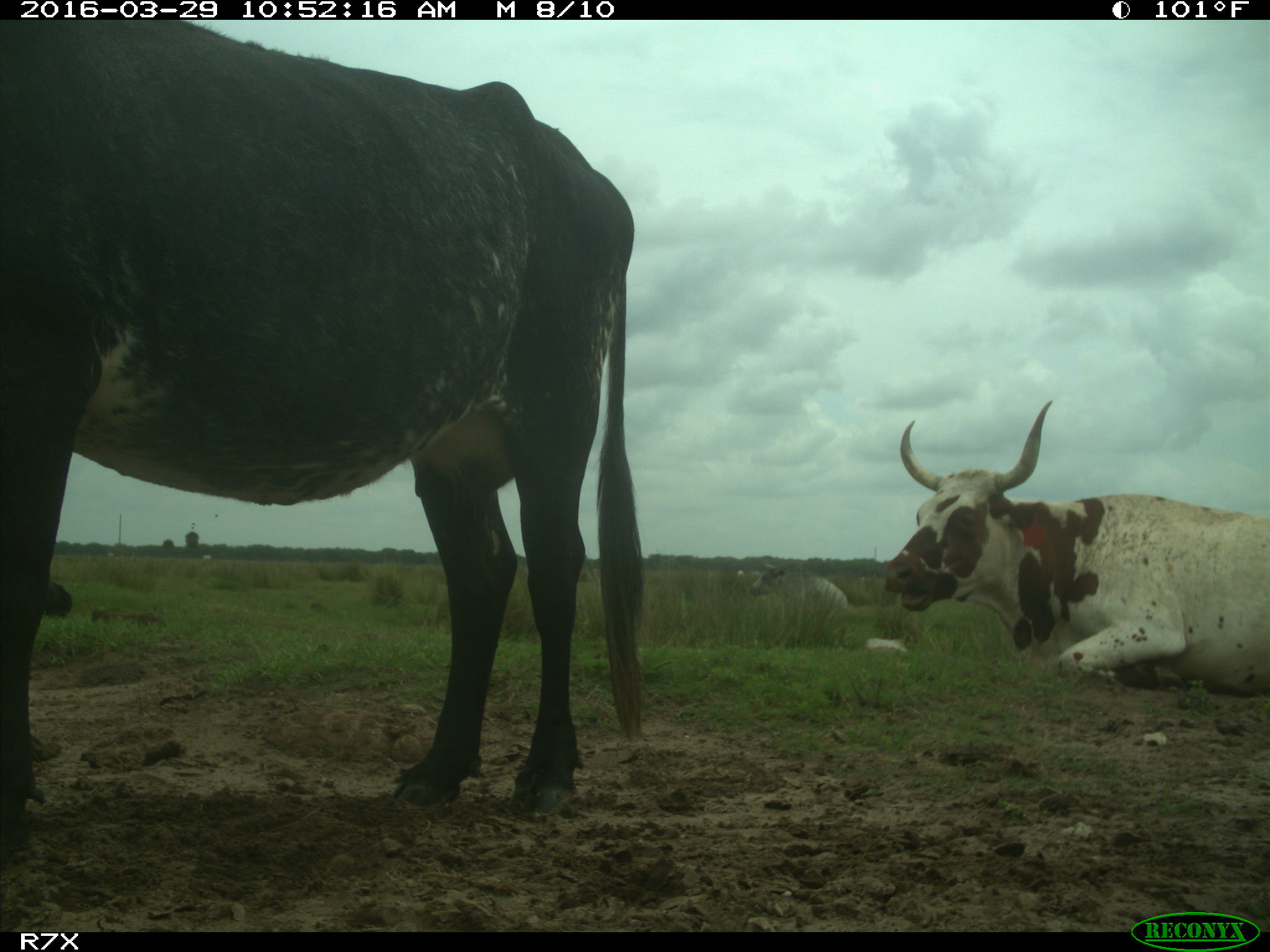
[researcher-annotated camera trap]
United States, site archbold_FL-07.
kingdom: Animalia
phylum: Chordata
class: Mammalia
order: Artiodactyla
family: Bovidae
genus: Bos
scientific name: Bos taurus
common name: domestic cow